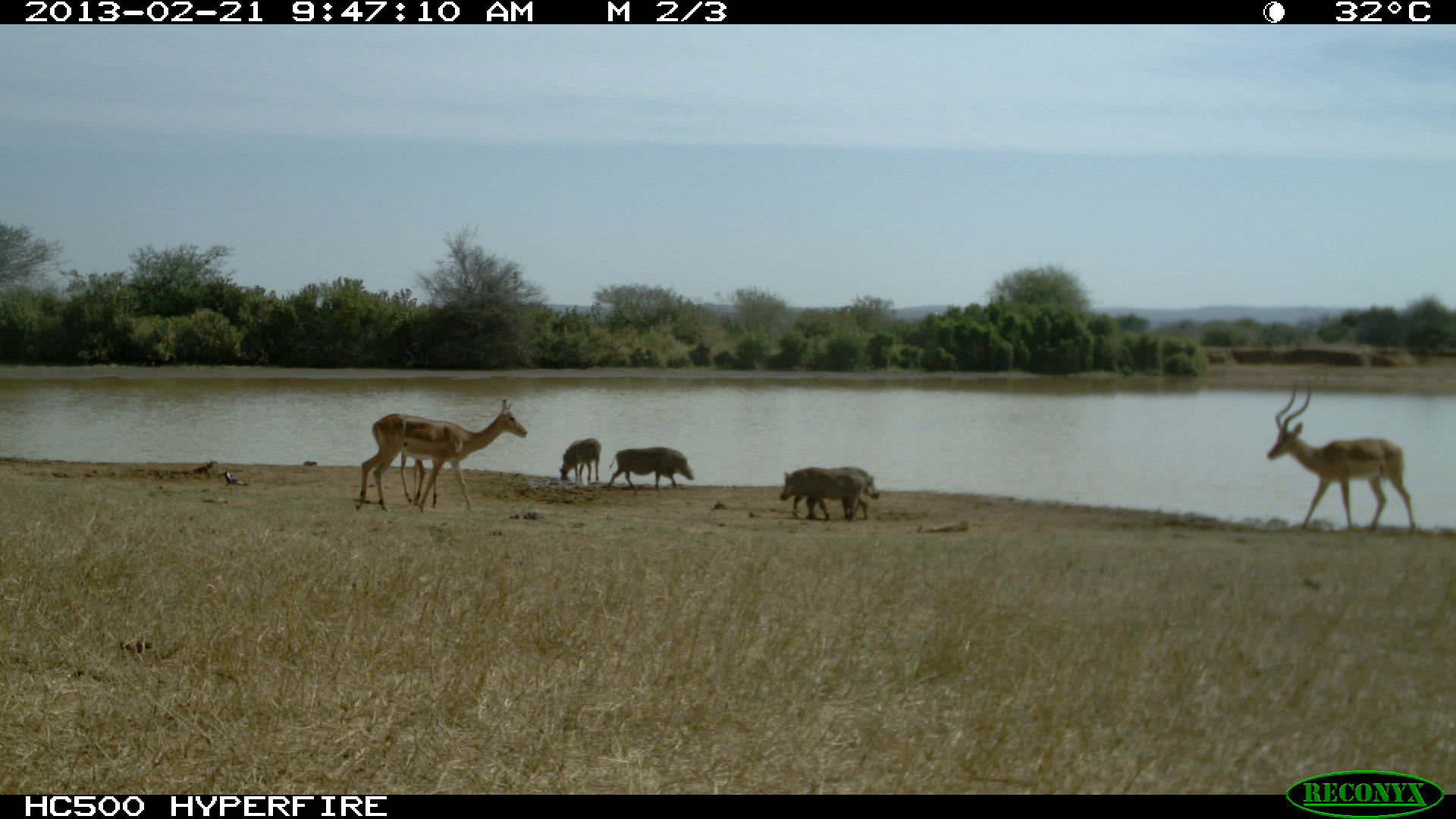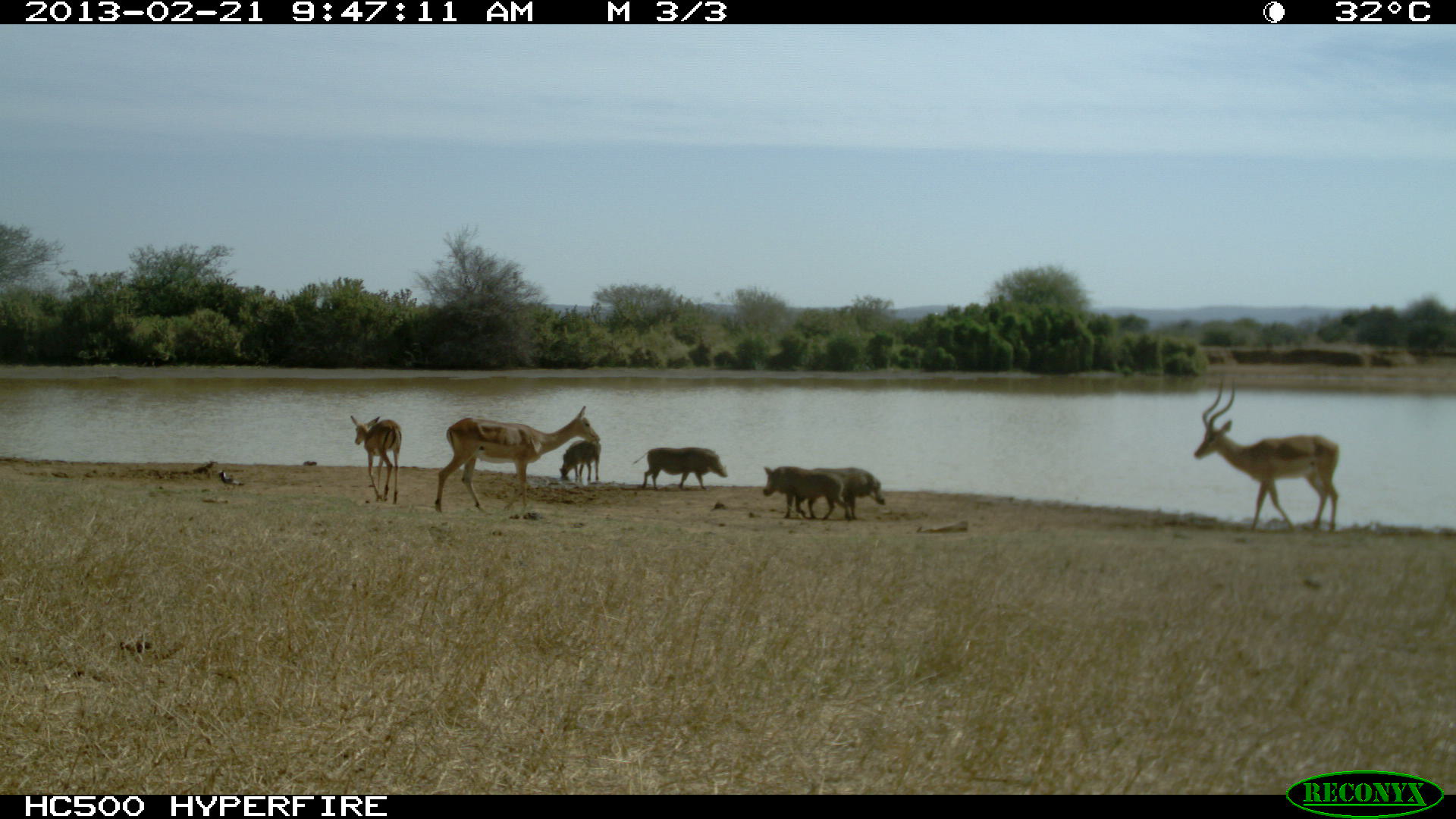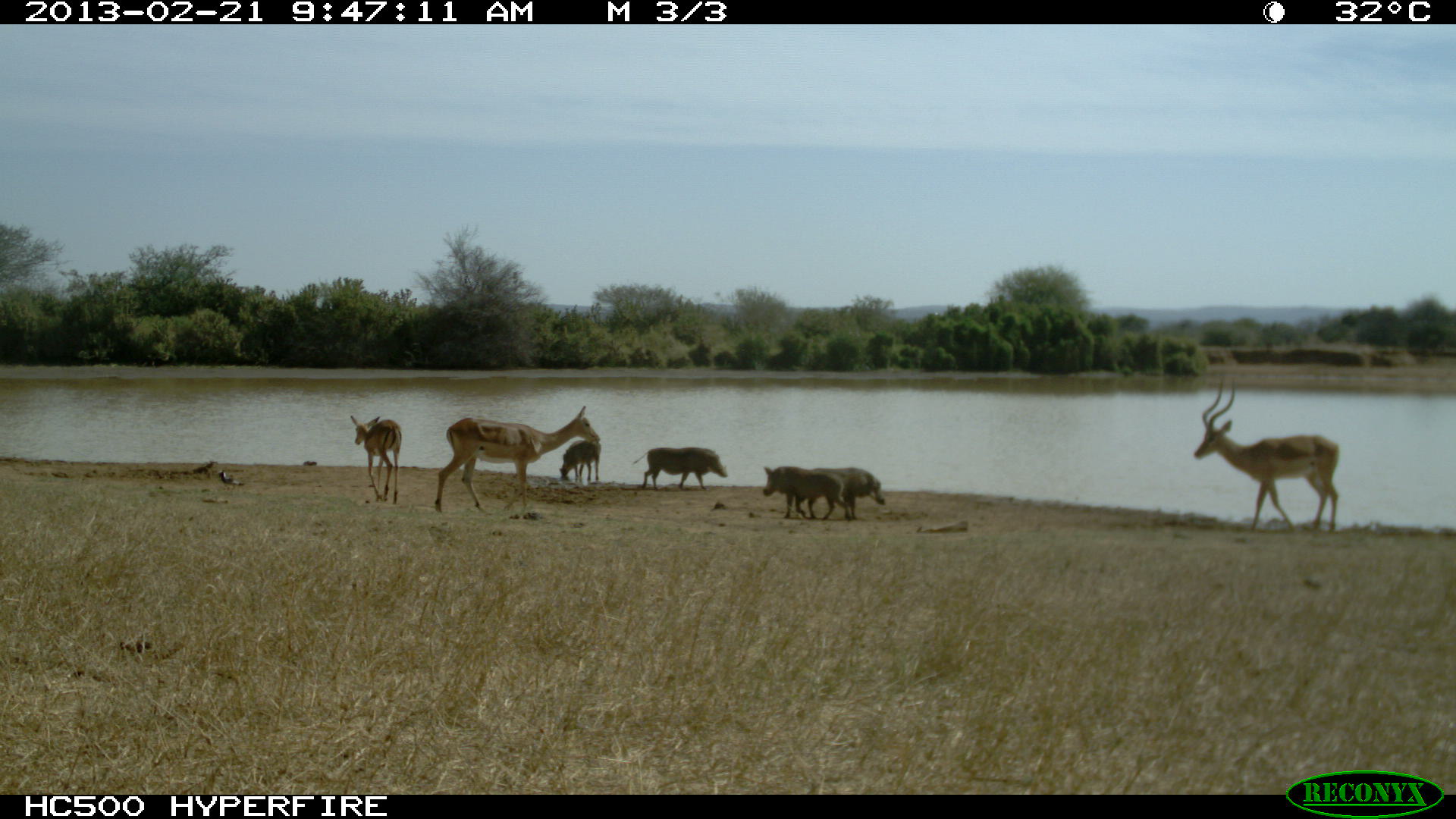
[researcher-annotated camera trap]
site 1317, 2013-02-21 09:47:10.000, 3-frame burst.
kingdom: Animalia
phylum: Chordata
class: Mammalia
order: Artiodactyla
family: Suidae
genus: Phacochoerus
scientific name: Phacochoerus africanus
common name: common warthog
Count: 4.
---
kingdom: Animalia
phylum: Chordata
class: Mammalia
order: Artiodactyla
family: Bovidae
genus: Aepyceros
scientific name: Aepyceros melampus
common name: impala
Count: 3.